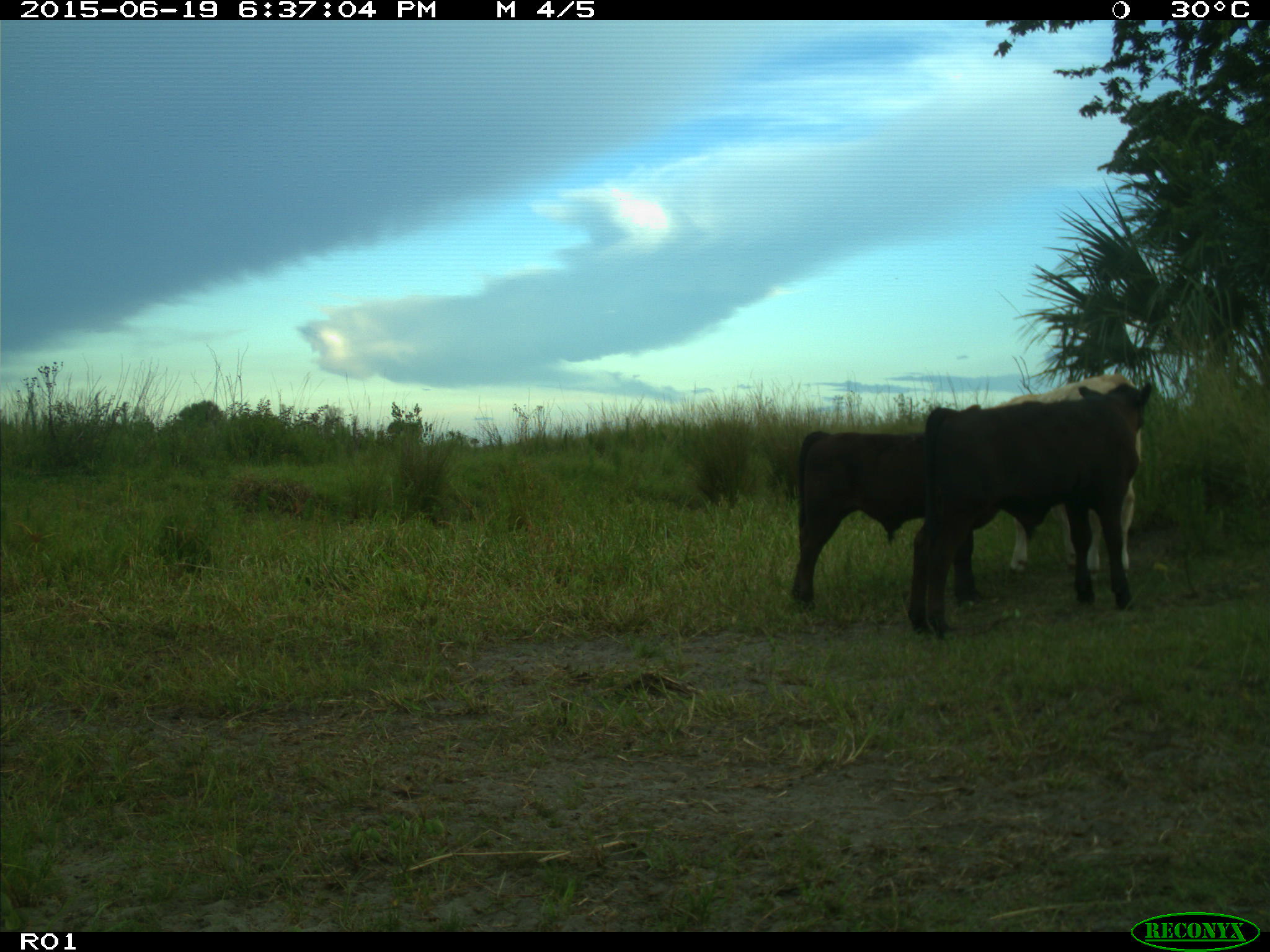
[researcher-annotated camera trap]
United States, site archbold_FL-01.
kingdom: Animalia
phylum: Chordata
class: Mammalia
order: Artiodactyla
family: Bovidae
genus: Bos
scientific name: Bos taurus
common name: domestic cow